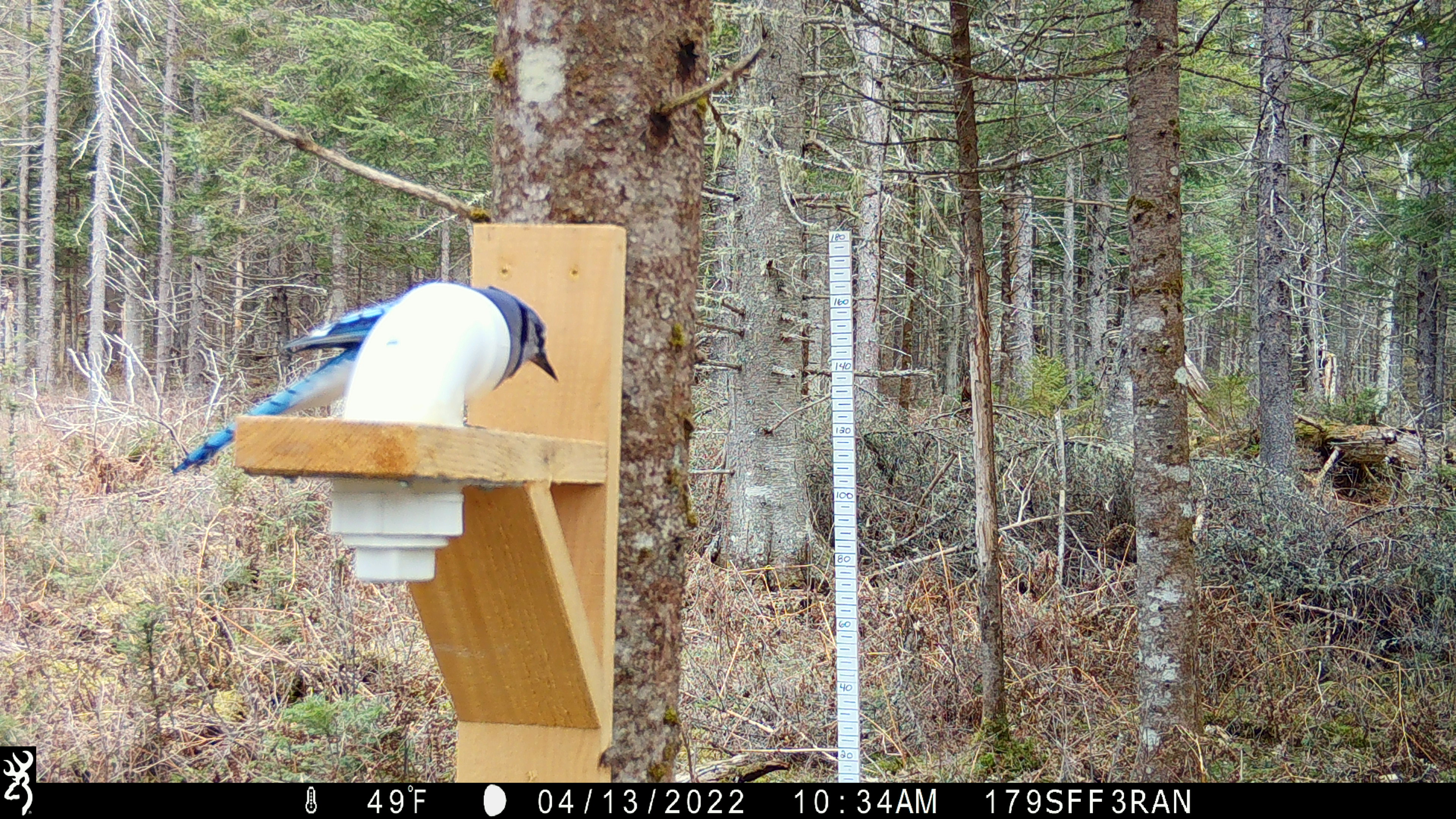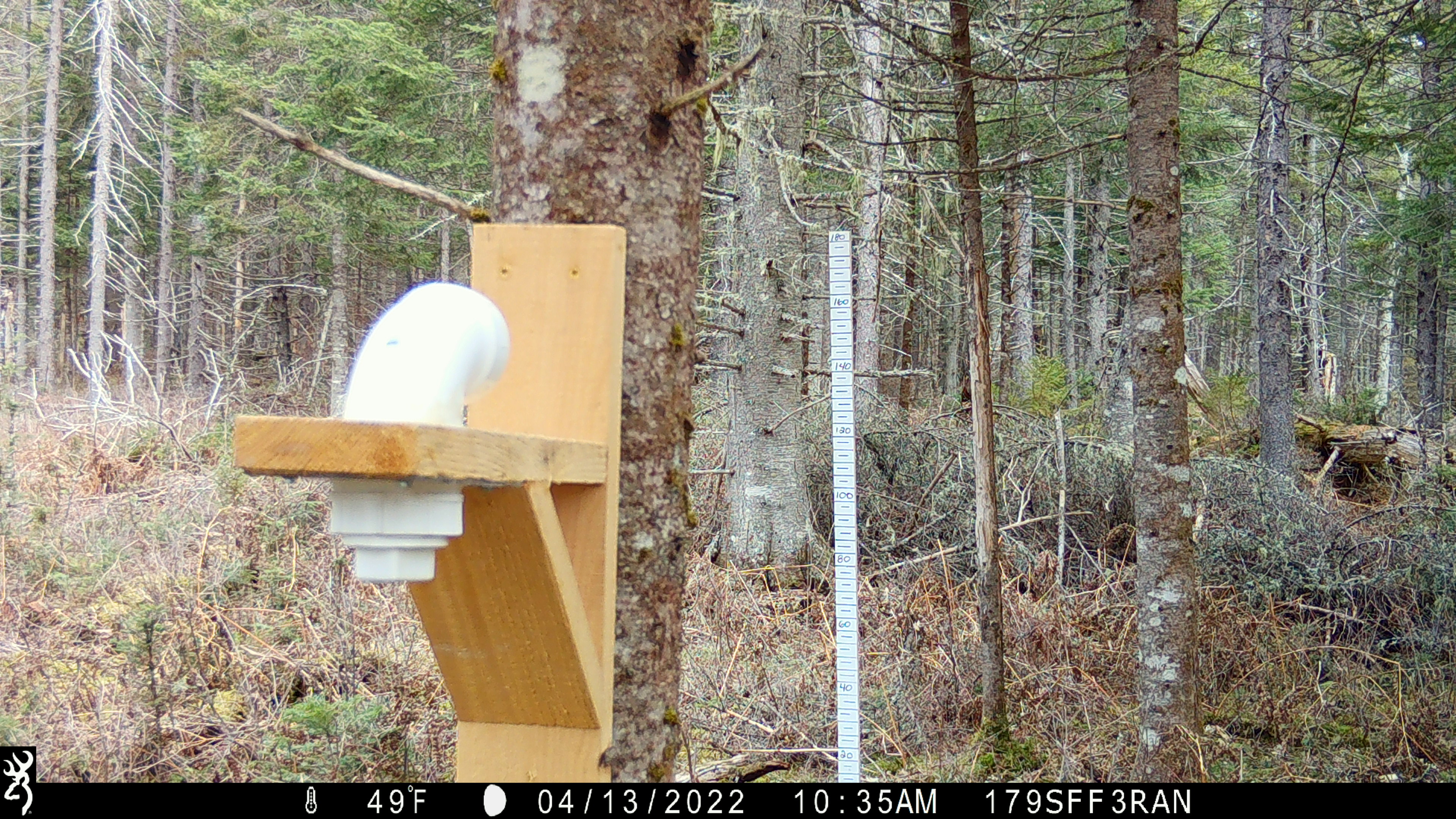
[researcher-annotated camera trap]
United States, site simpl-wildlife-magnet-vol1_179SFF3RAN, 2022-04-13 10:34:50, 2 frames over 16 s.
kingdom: Animalia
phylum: Chordata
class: Aves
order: Passeriformes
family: Corvidae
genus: Cyanocitta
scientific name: Cyanocitta cristata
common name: blue jay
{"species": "blue jay (Cyanocitta cristata)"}